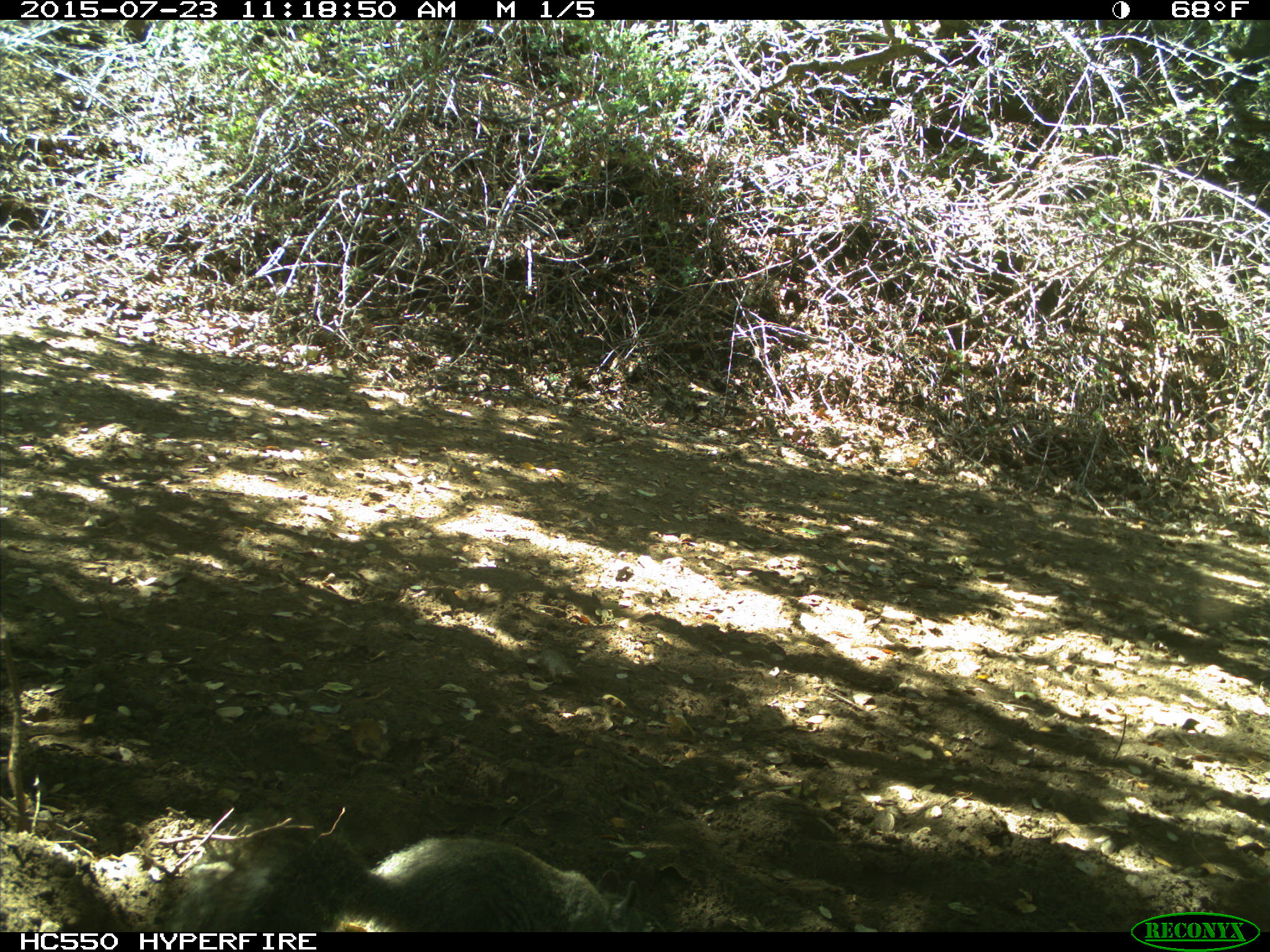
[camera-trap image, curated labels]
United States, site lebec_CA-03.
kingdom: Animalia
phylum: Chordata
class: Mammalia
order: Rodentia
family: Sciuridae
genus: Sciurus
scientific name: Sciurus carolinensis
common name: eastern gray squirrel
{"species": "Sciurus carolinensis (eastern gray squirrel)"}